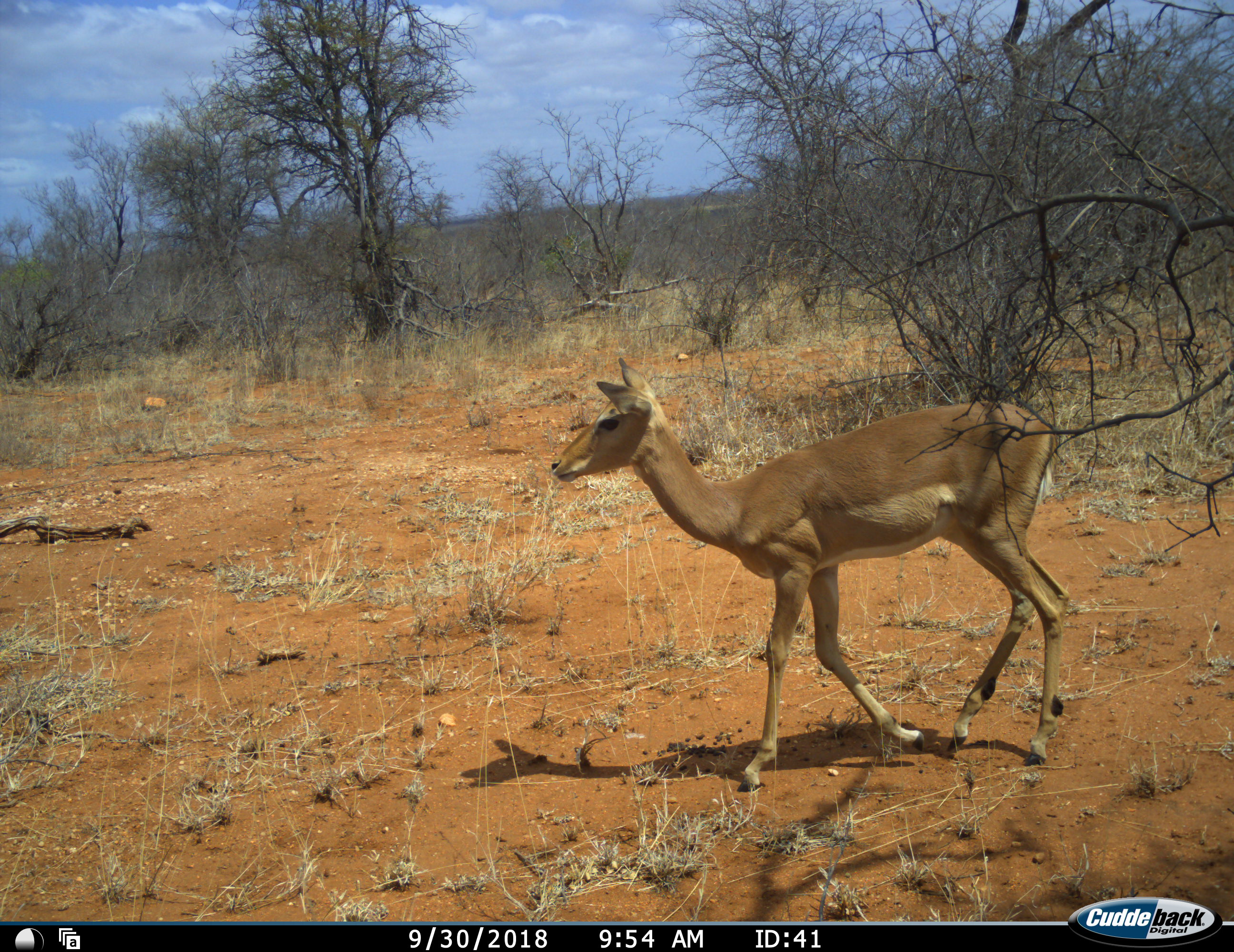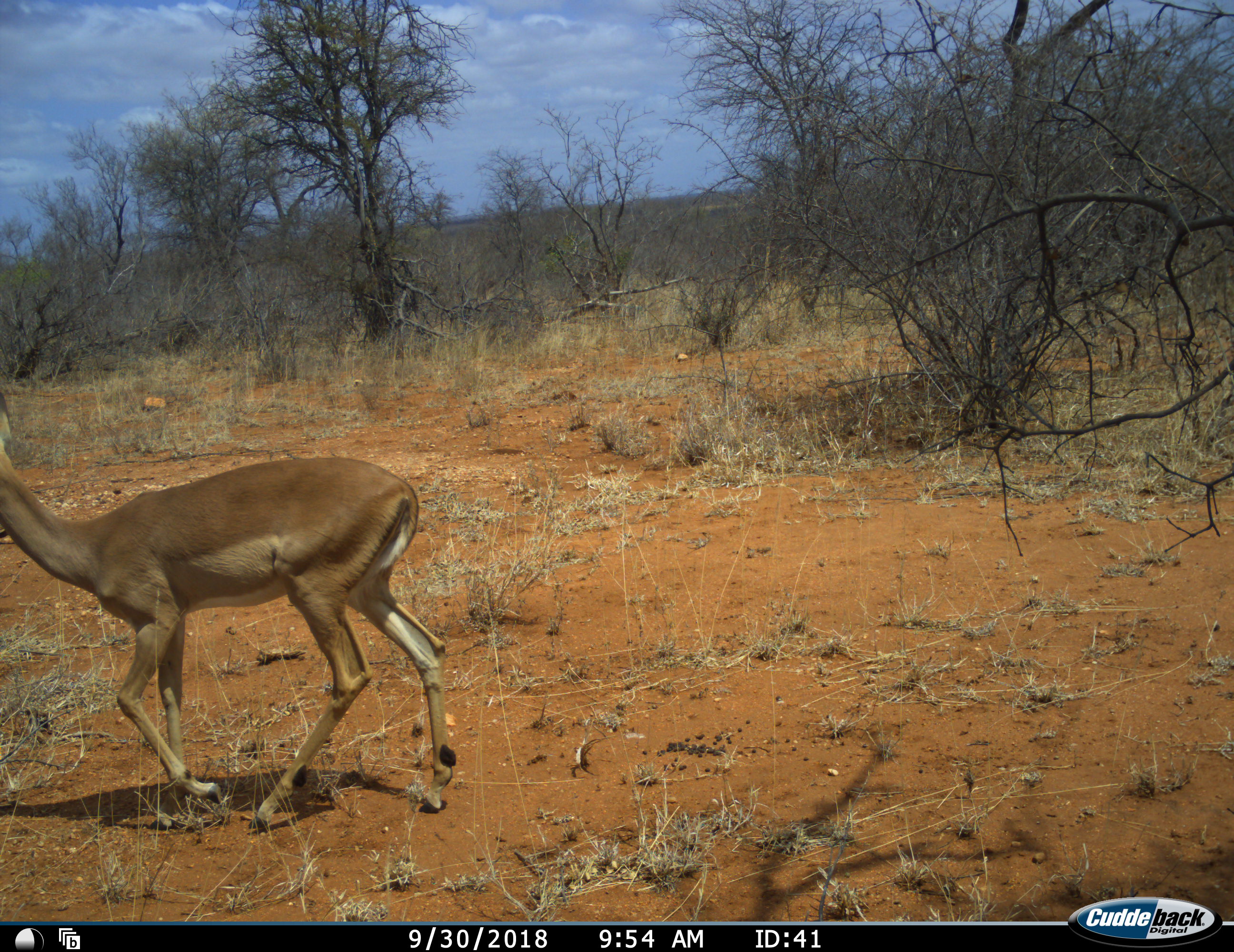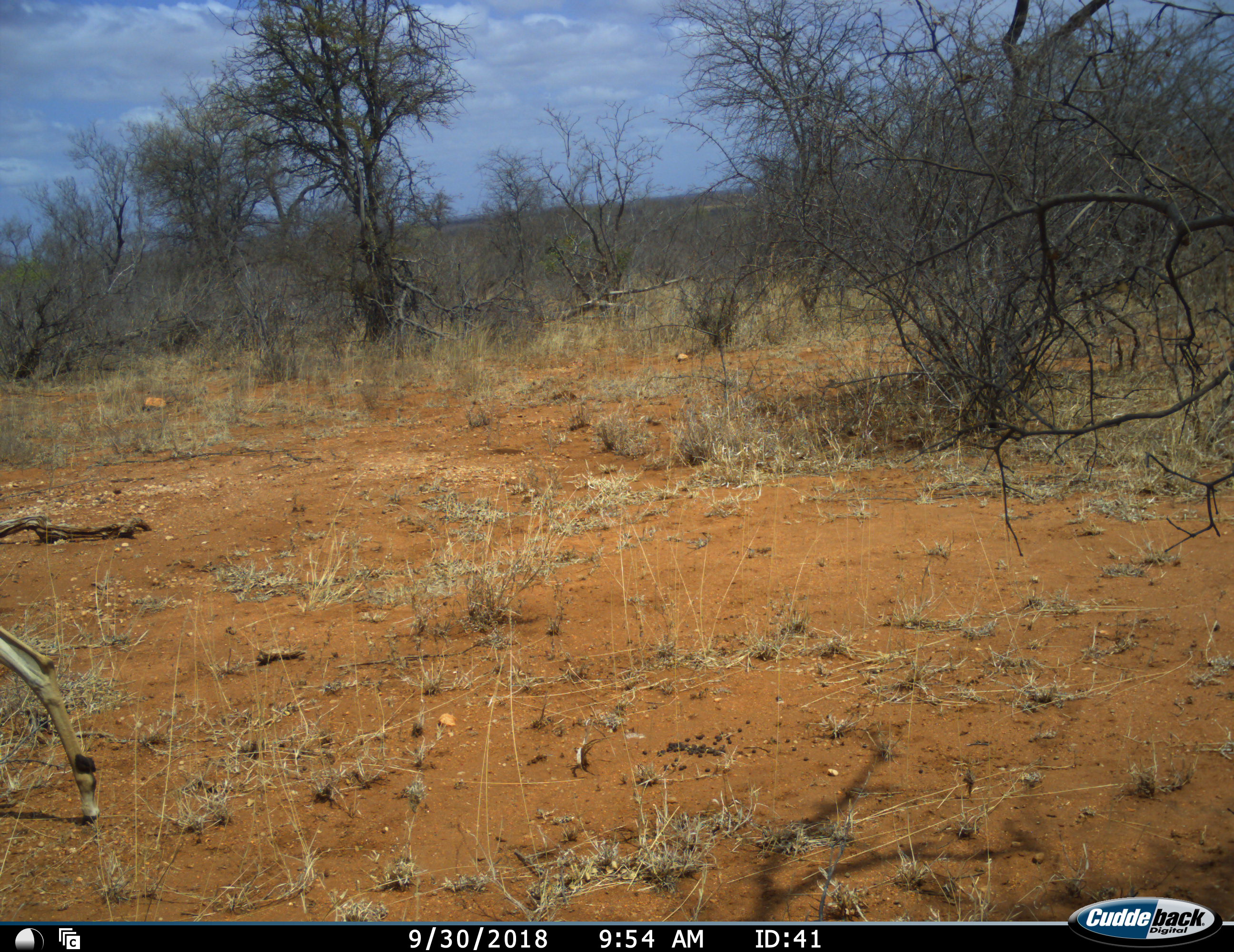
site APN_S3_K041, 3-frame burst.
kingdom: Animalia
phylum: Chordata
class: Mammalia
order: Artiodactyla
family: Bovidae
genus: Aepyceros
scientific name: Aepyceros melampus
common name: impala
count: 1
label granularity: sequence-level